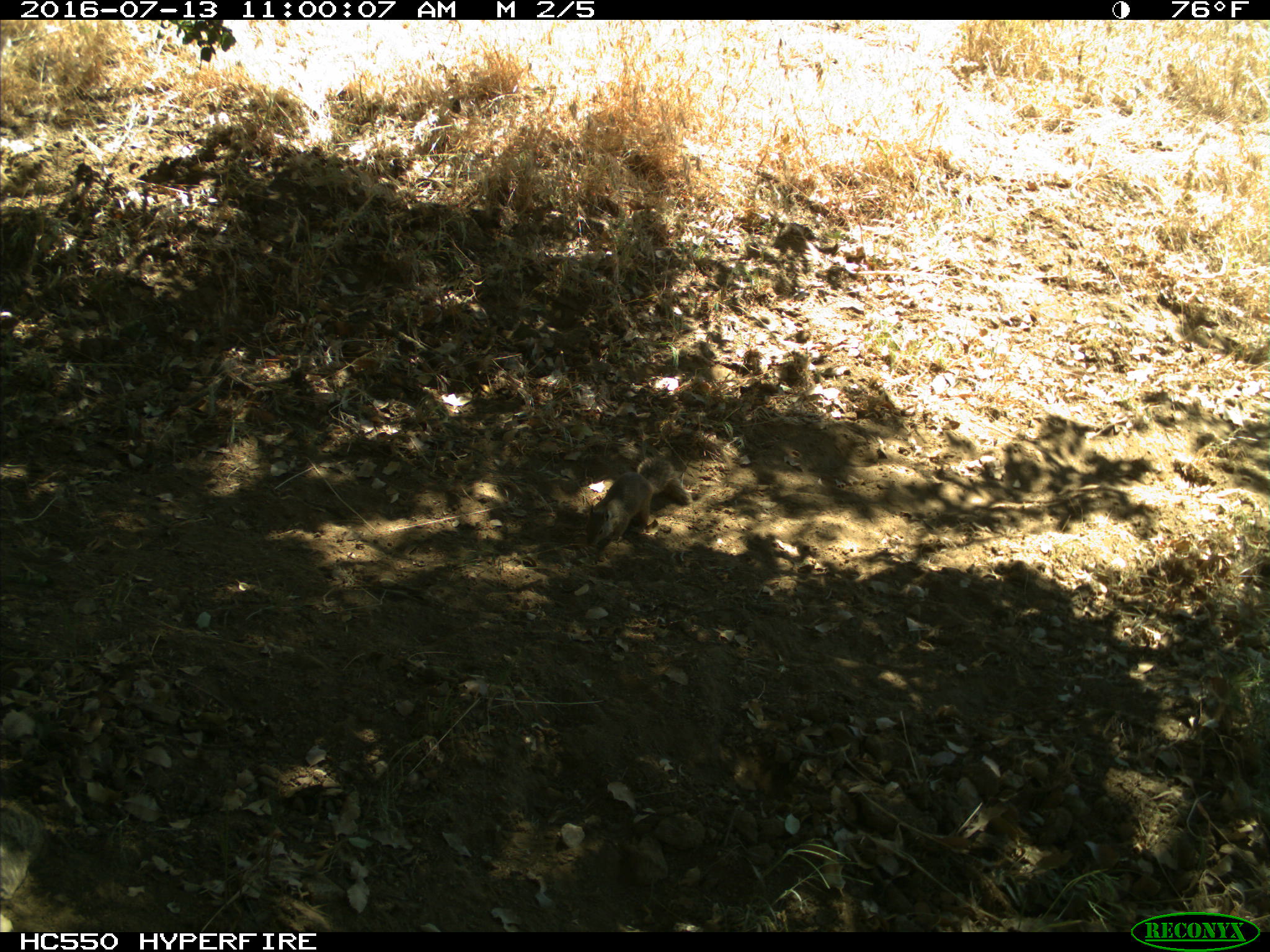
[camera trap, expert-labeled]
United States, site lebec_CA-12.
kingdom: Animalia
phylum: Chordata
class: Mammalia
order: Rodentia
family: Sciuridae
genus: Otospermophilus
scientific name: Otospermophilus beecheyi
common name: california ground squirrel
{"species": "Otospermophilus beecheyi (california ground squirrel)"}